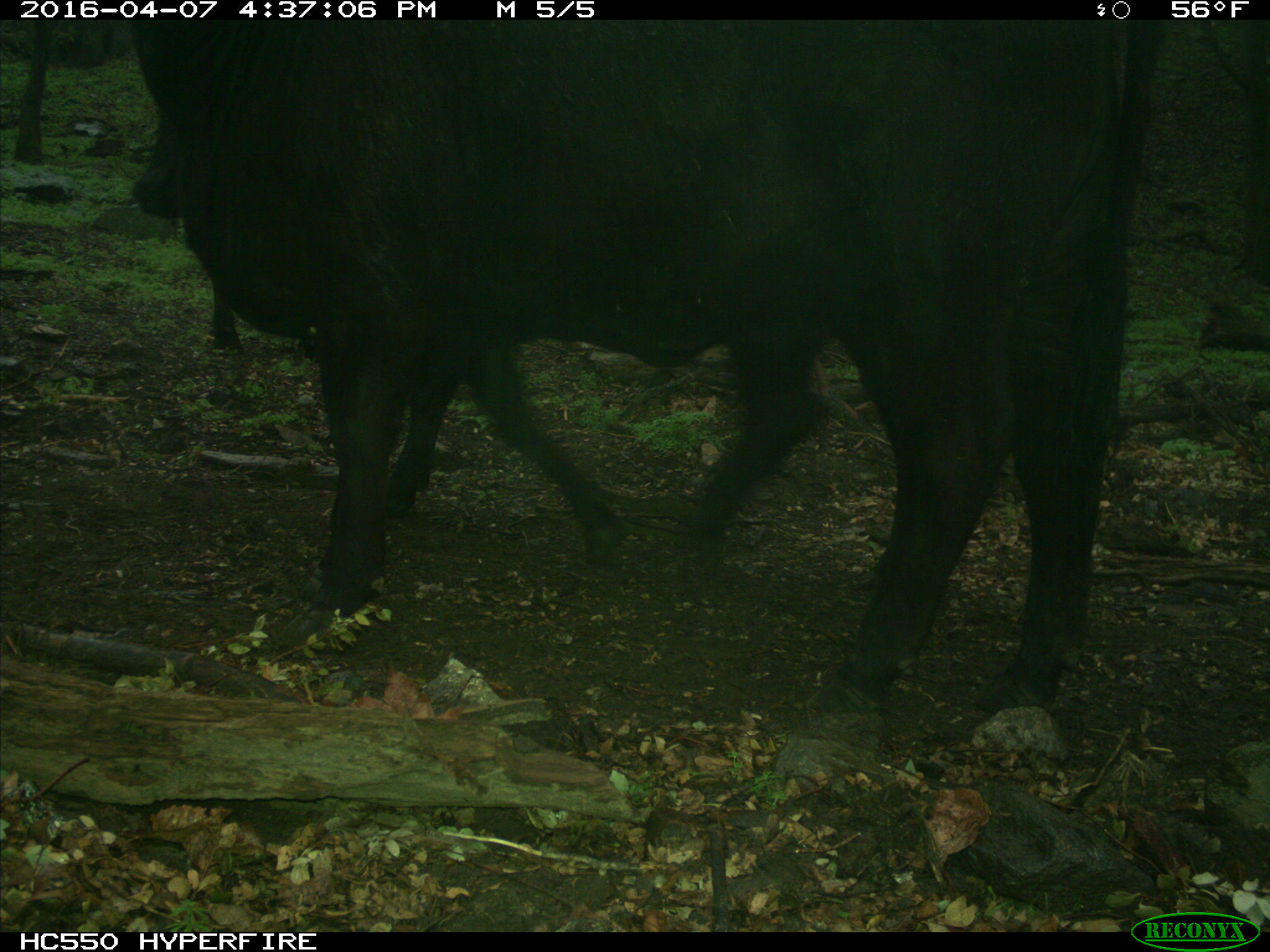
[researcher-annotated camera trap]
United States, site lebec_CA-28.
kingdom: Animalia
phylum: Chordata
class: Mammalia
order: Artiodactyla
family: Bovidae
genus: Bos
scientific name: Bos taurus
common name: domestic cow